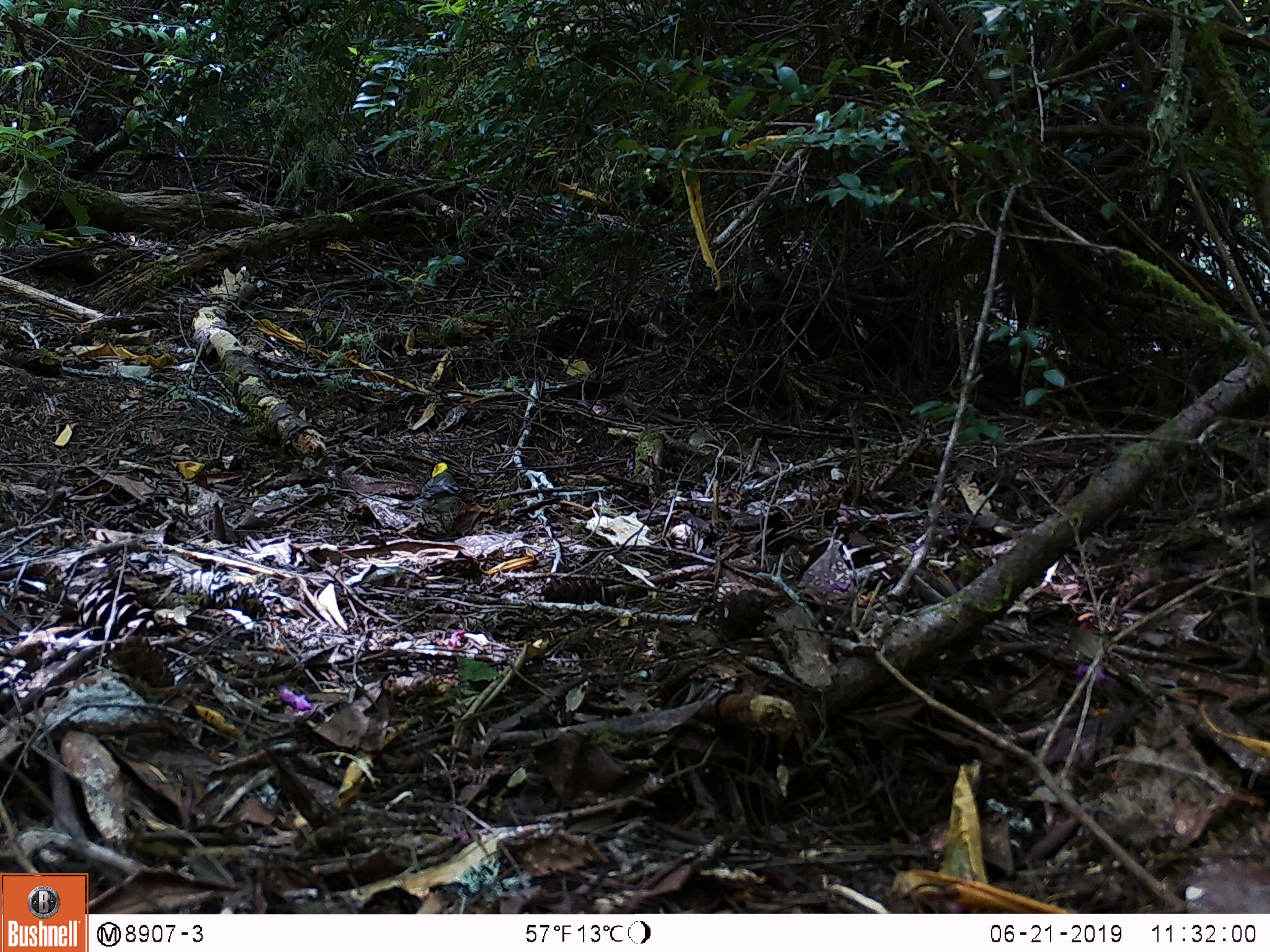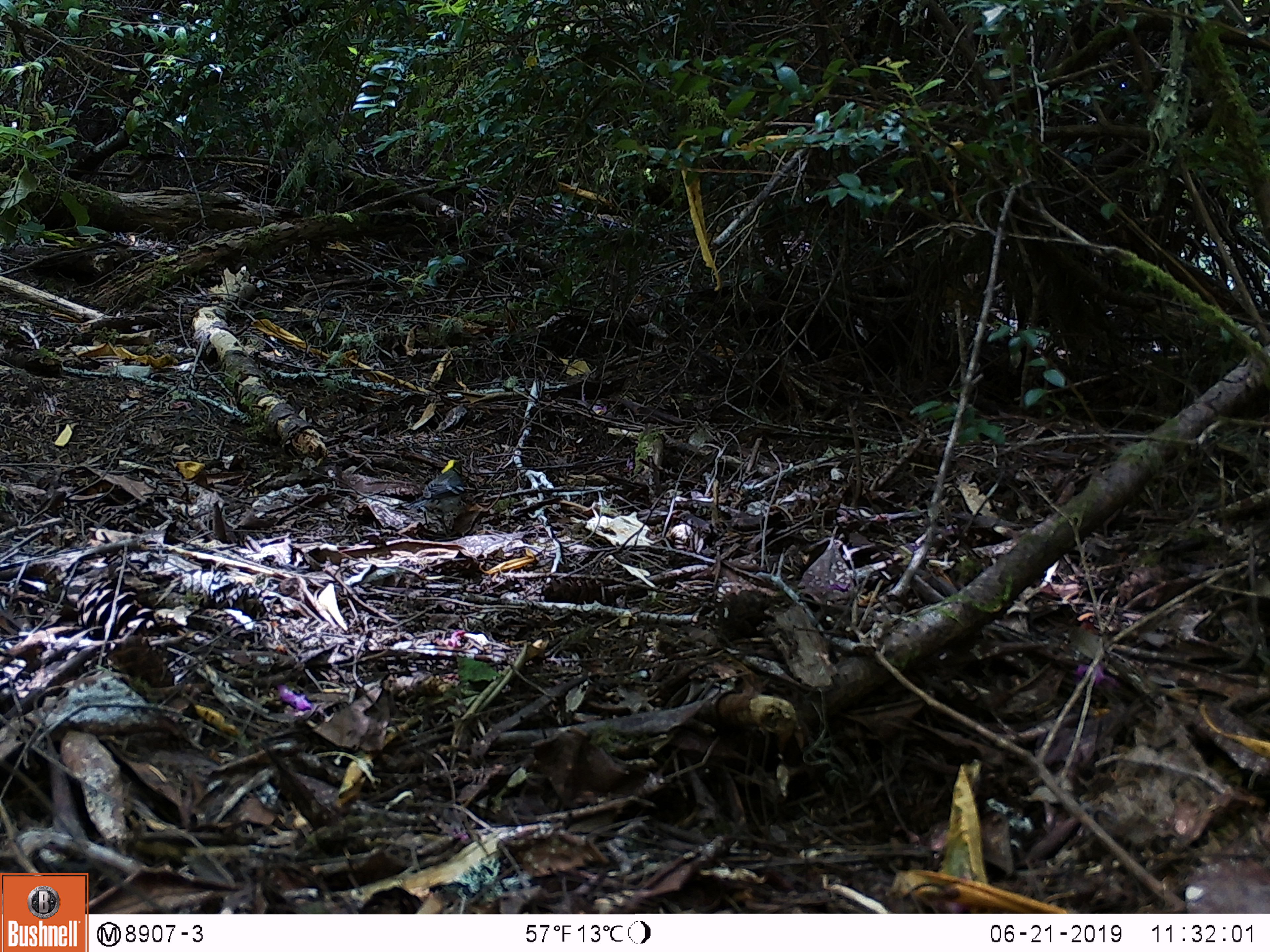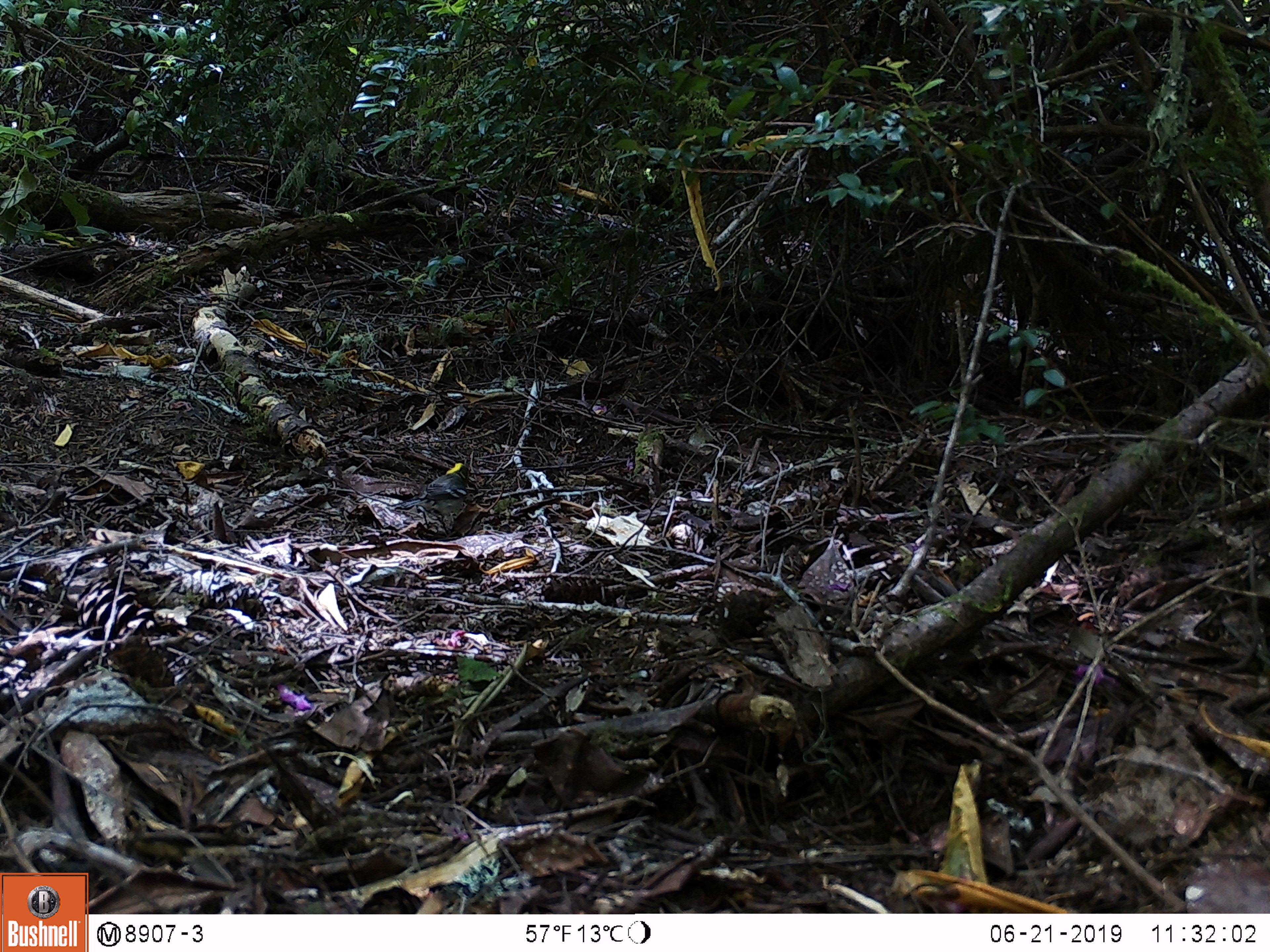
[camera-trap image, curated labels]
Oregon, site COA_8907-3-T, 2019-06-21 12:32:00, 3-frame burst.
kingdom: Animalia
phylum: Chordata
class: Aves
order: Passeriformes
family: Parulidae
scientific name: Parulidae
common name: new world warblers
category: parulidae family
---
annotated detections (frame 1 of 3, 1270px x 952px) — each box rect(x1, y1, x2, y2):
parulidae family: rect(396, 455, 469, 532)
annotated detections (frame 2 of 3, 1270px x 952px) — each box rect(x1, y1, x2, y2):
parulidae family: rect(410, 453, 476, 535)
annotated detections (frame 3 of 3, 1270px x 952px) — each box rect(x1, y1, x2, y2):
parulidae family: rect(389, 455, 476, 545)